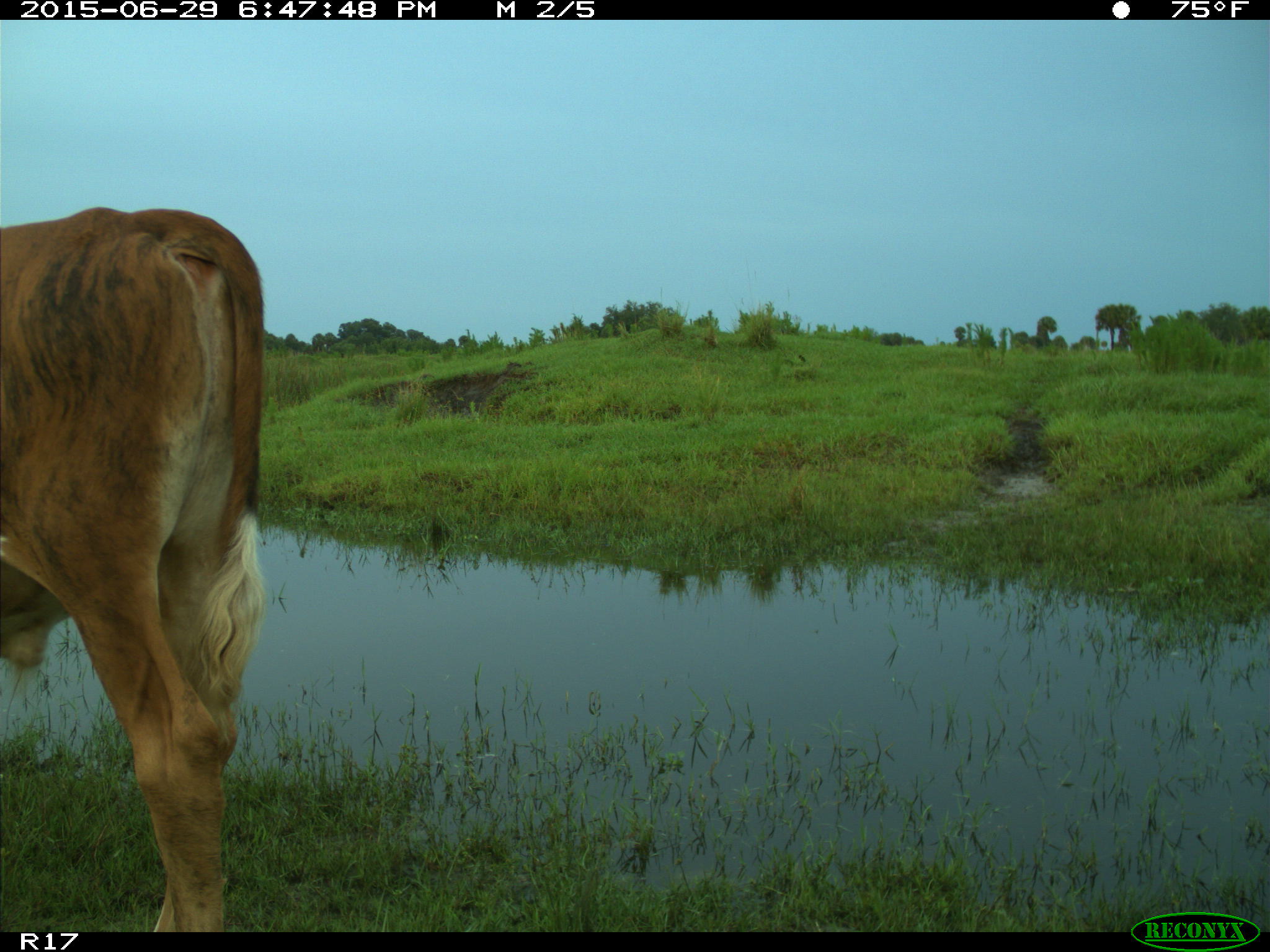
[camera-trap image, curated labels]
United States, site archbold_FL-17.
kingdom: Animalia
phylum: Chordata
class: Mammalia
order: Artiodactyla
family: Bovidae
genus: Bos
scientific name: Bos taurus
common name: domestic cow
Bos taurus (domestic cow).